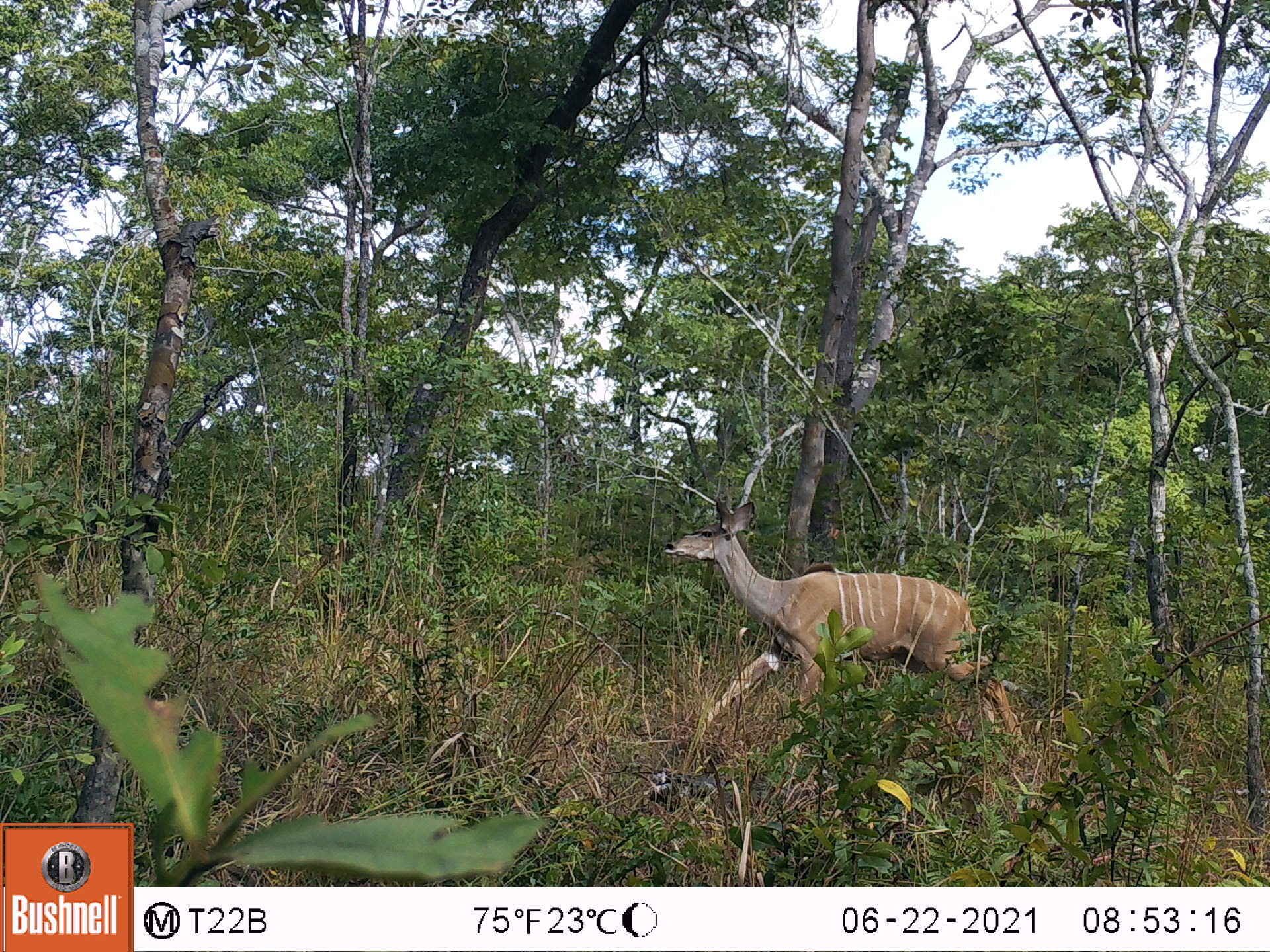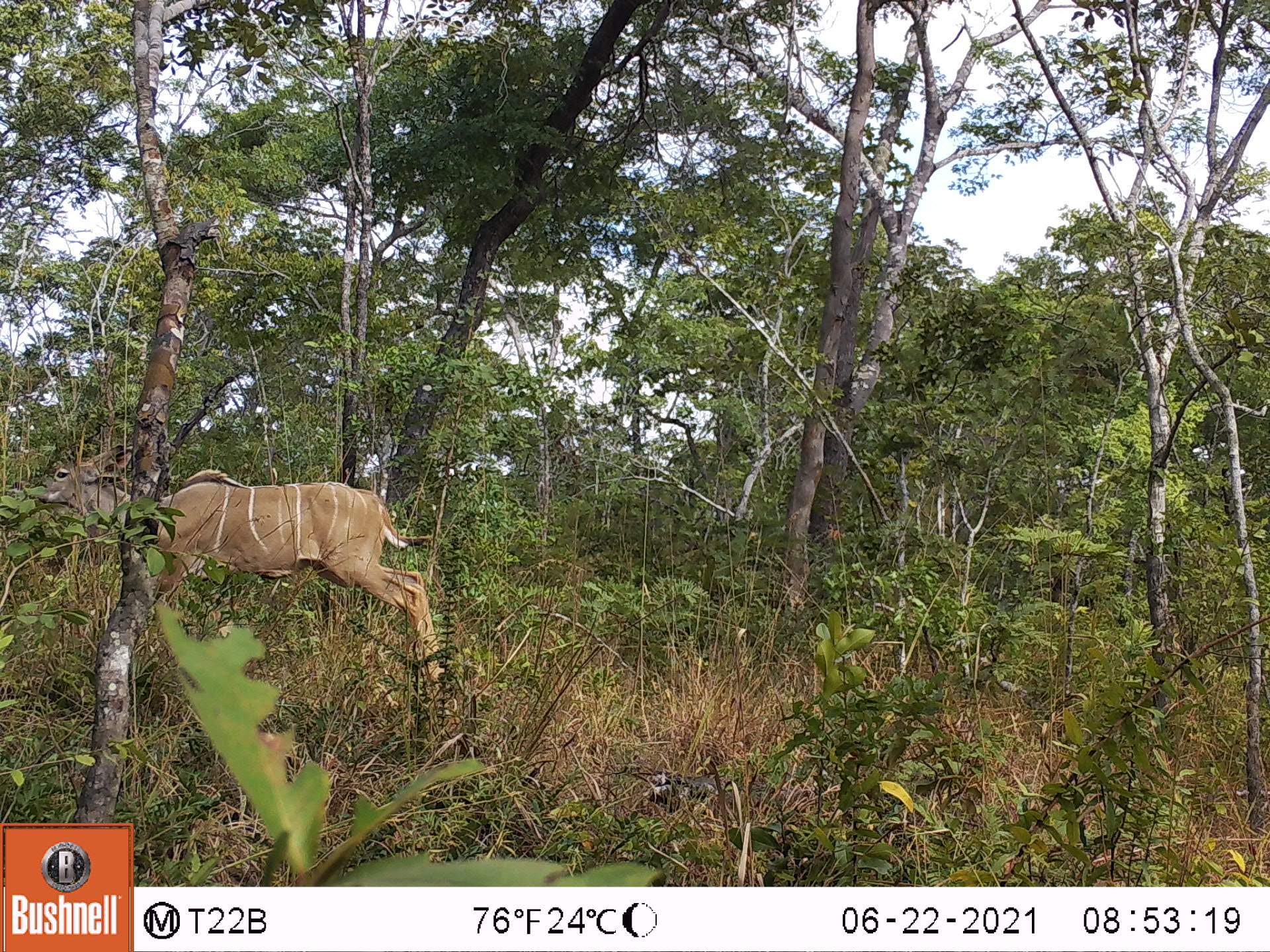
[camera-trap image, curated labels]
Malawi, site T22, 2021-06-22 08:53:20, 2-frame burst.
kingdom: Animalia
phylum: Chordata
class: Mammalia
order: Artiodactyla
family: Bovidae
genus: Tragelaphus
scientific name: Tragelaphus strepsiceros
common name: greater kudu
Greater kudu (Tragelaphus strepsiceros), count 1.